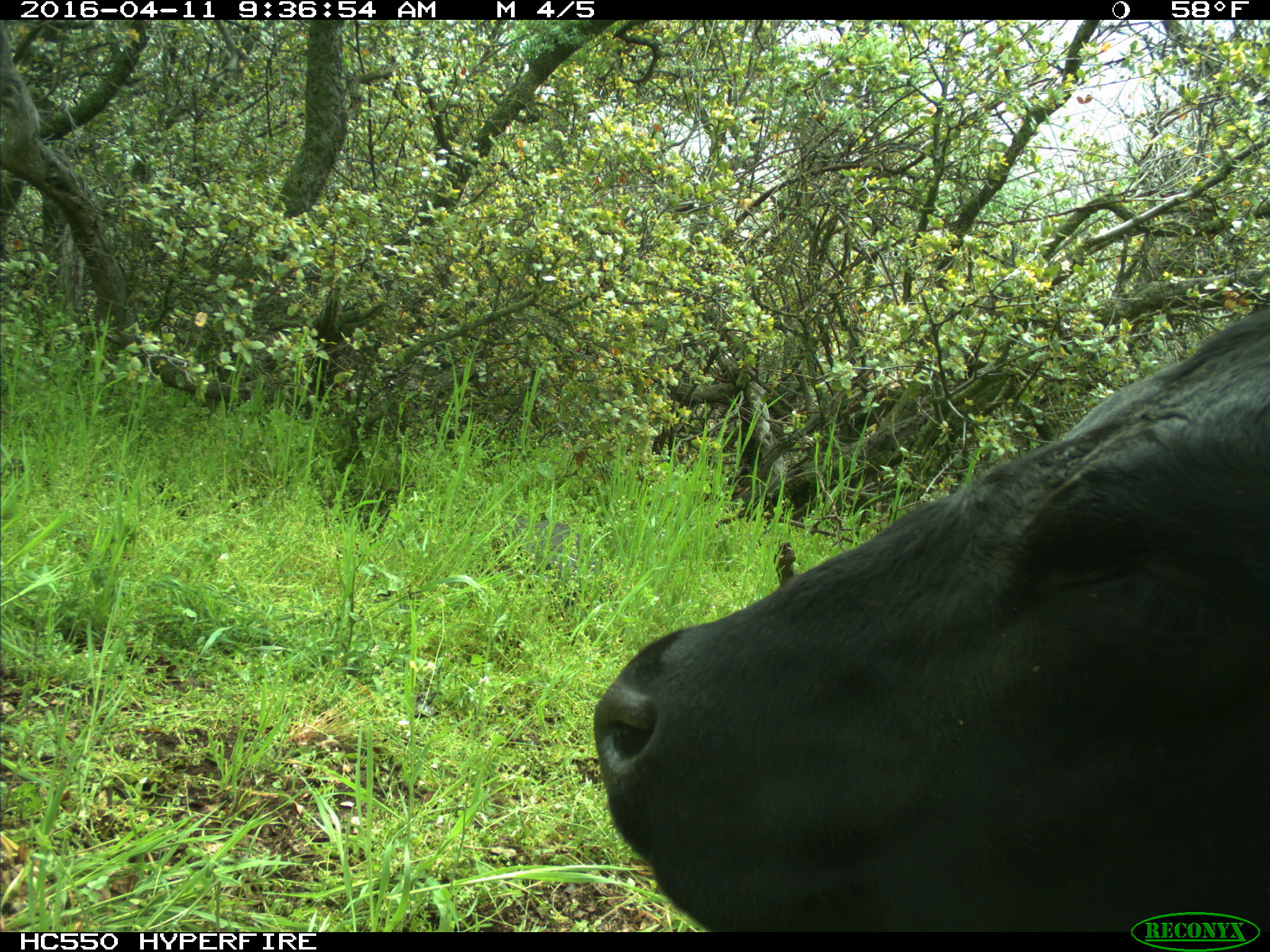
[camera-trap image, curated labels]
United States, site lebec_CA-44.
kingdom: Animalia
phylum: Chordata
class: Mammalia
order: Artiodactyla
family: Bovidae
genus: Bos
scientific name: Bos taurus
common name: domestic cow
Bos taurus (domestic cow).